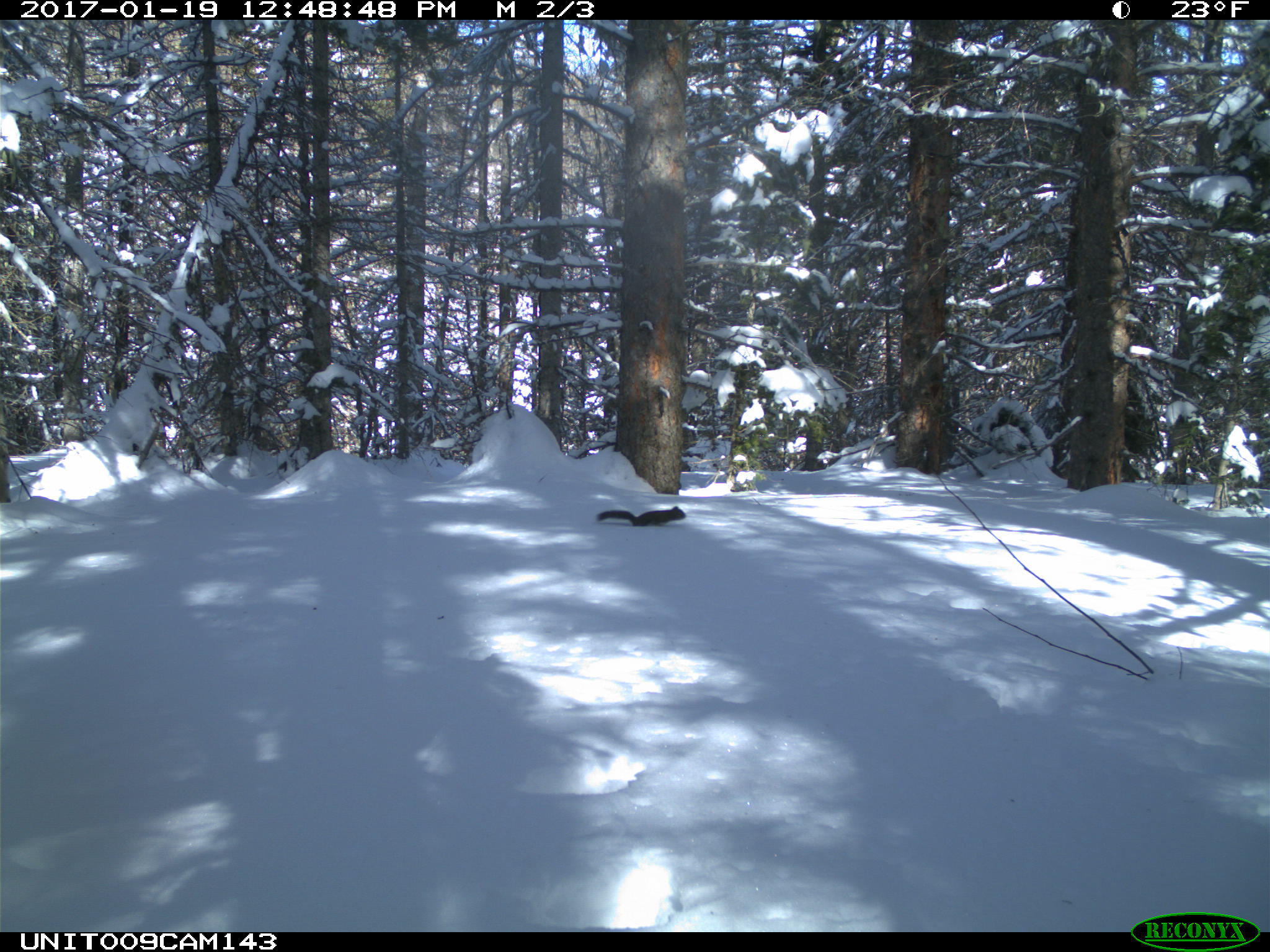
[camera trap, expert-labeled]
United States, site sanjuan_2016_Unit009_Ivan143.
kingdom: Animalia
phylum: Chordata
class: Mammalia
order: Rodentia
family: Sciuridae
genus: Tamiasciurus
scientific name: Tamiasciurus hudsonicus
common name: american red squirrel